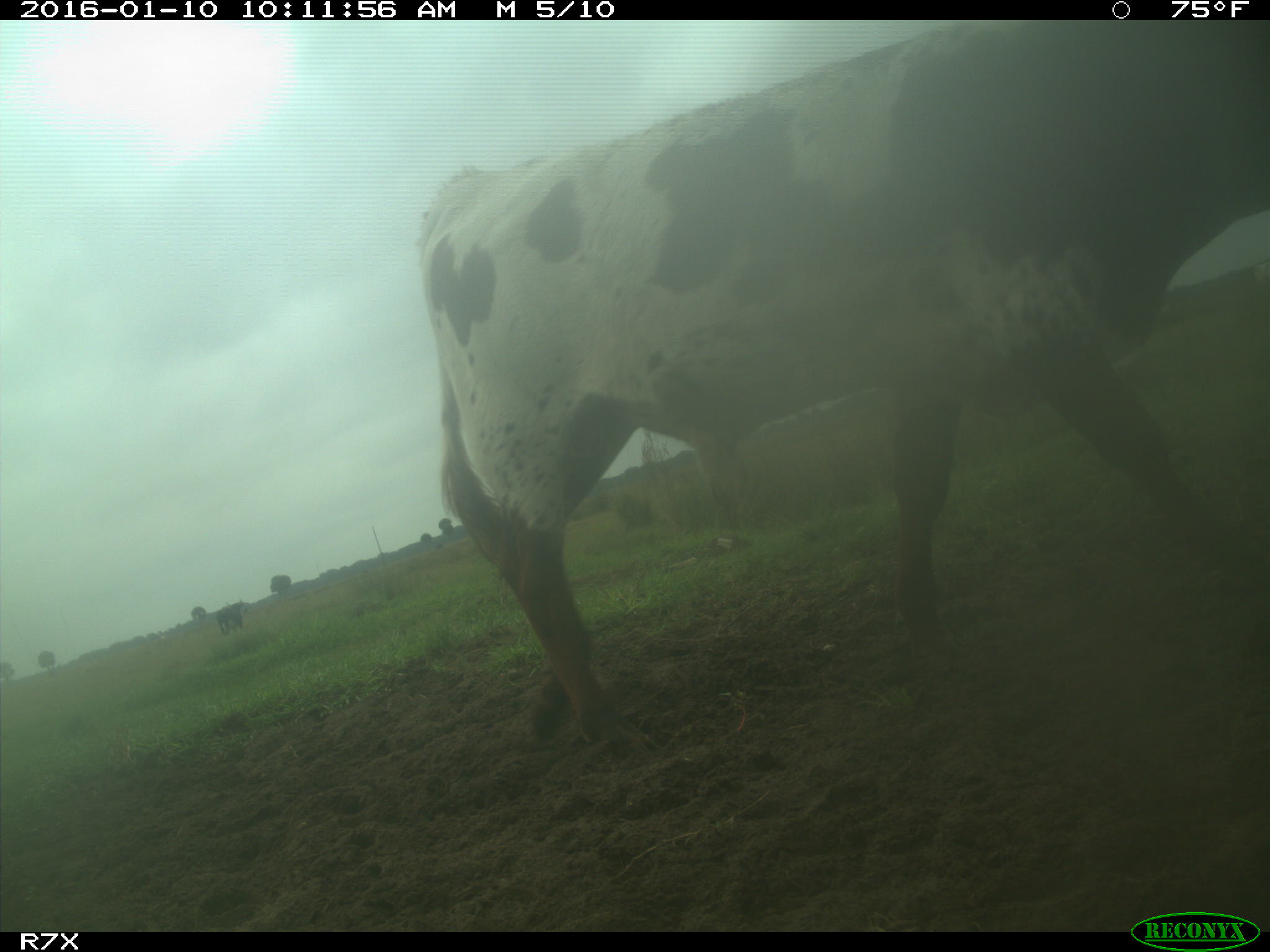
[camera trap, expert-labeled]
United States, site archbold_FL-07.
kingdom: Animalia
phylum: Chordata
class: Mammalia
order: Artiodactyla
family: Bovidae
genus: Bos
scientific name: Bos taurus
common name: domestic cow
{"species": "Bos taurus (domestic cow)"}